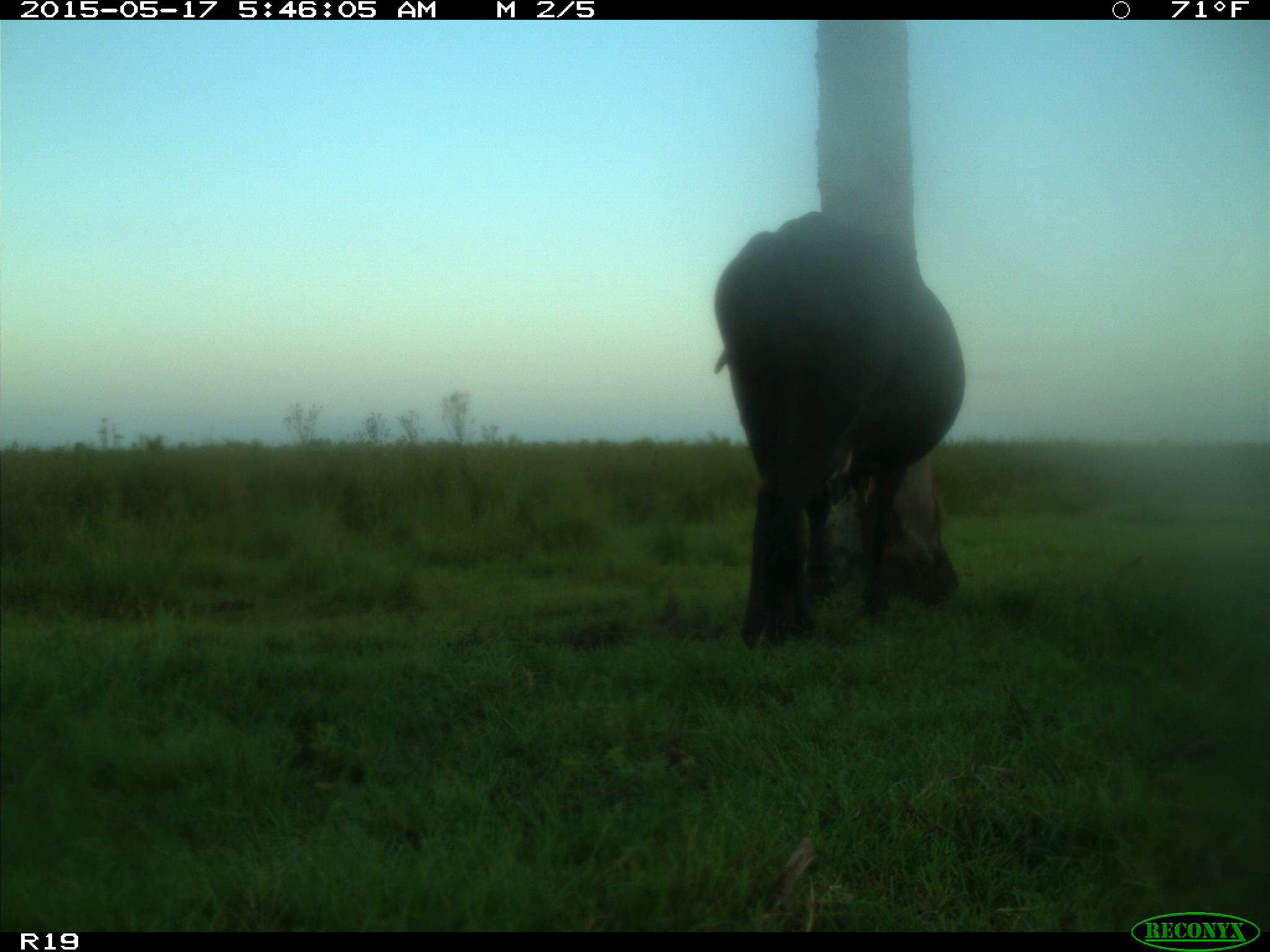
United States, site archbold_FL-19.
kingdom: Animalia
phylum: Chordata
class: Mammalia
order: Artiodactyla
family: Bovidae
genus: Bos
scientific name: Bos taurus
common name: domestic cow